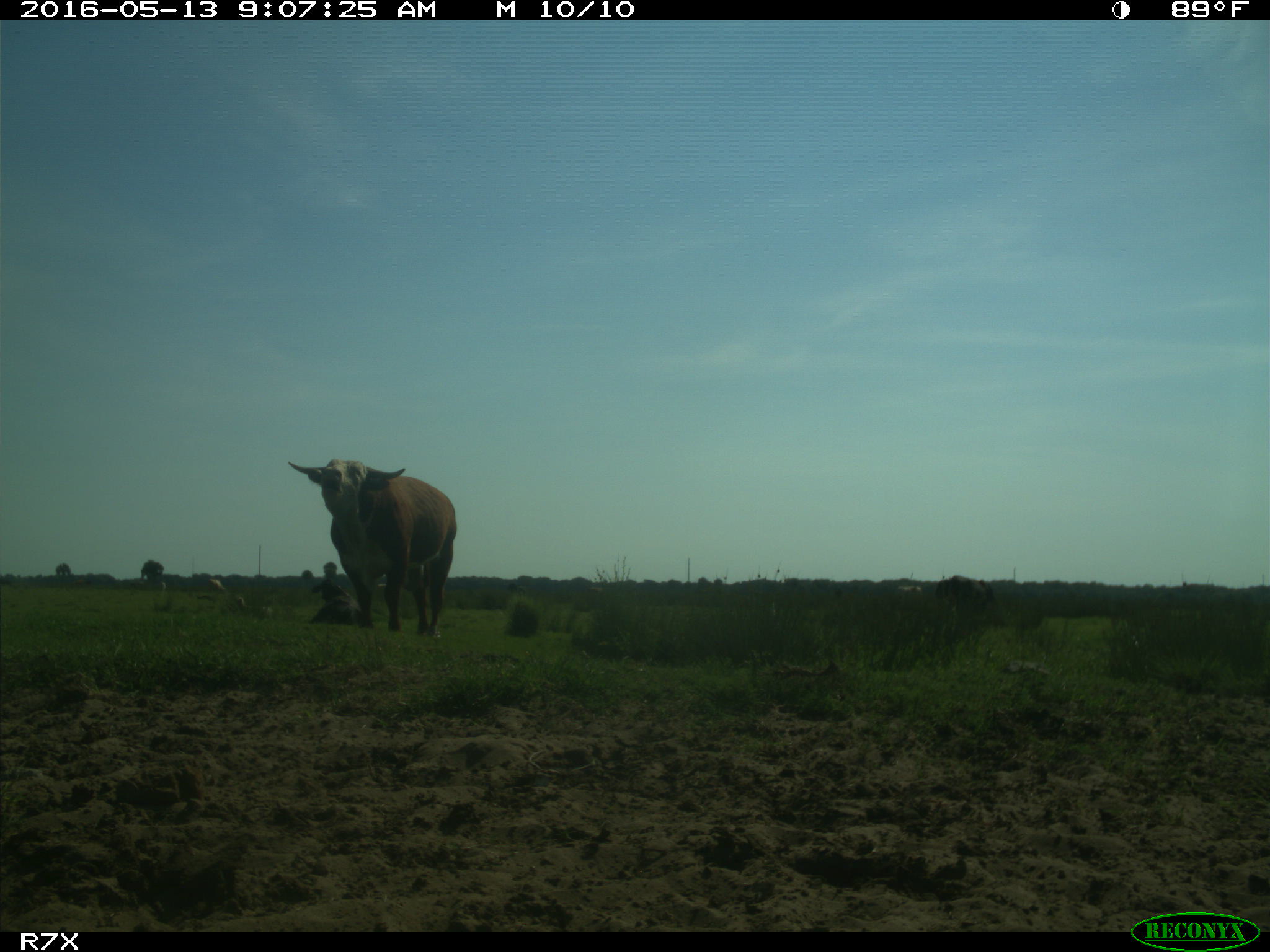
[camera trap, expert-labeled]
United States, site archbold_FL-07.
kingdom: Animalia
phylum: Chordata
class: Mammalia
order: Artiodactyla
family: Bovidae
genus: Bos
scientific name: Bos taurus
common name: domestic cow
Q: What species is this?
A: Bos taurus (domestic cow).